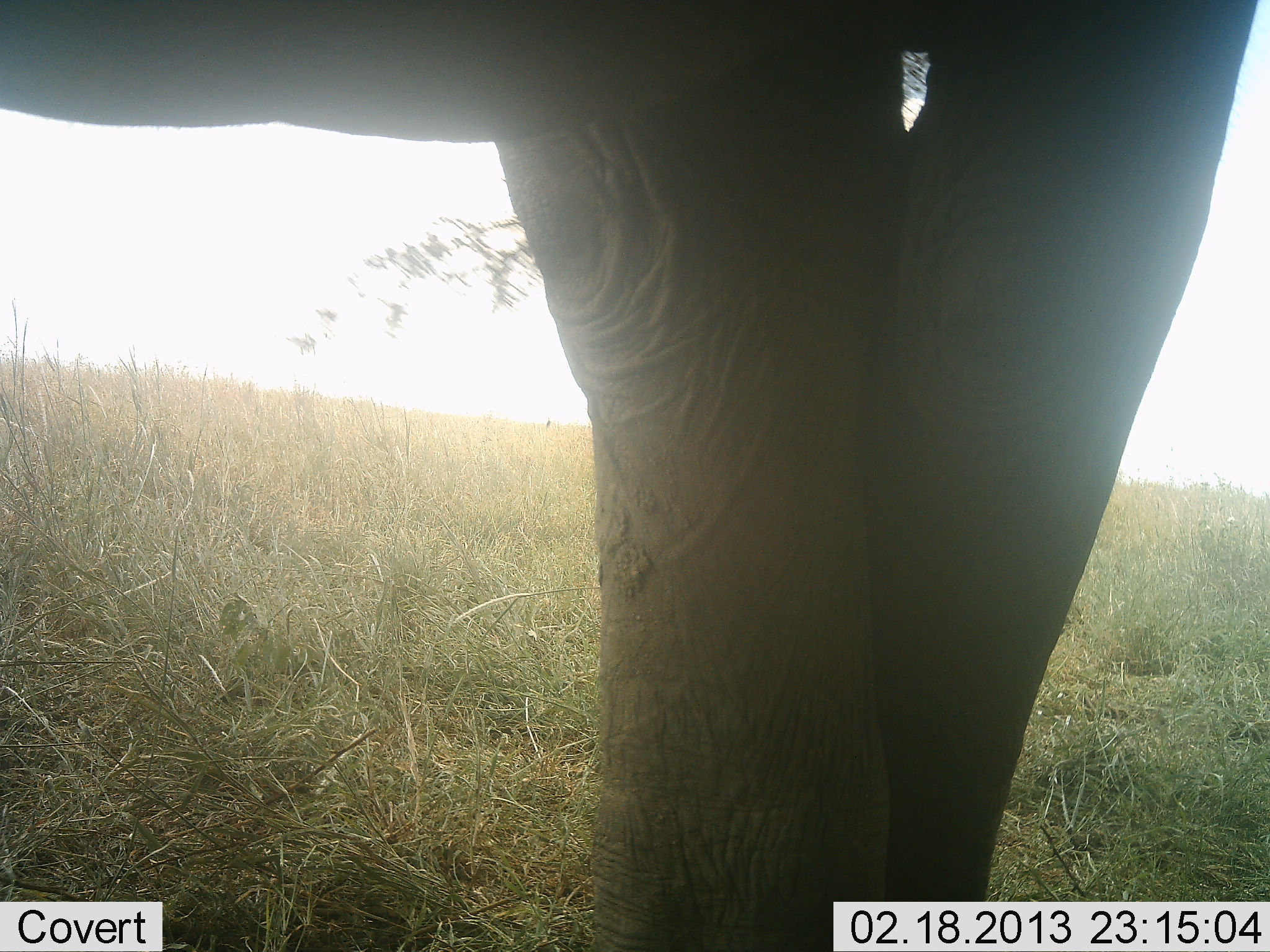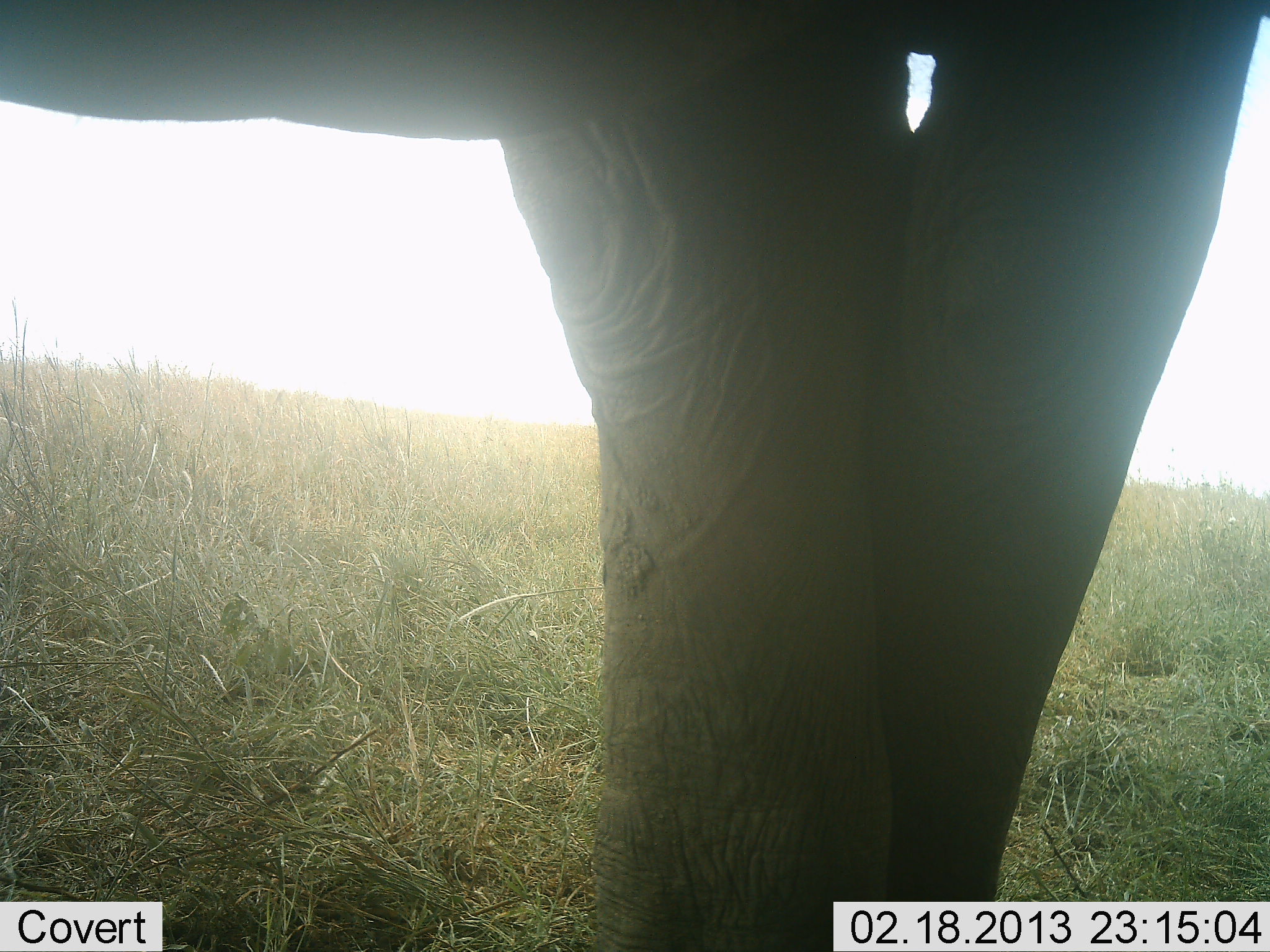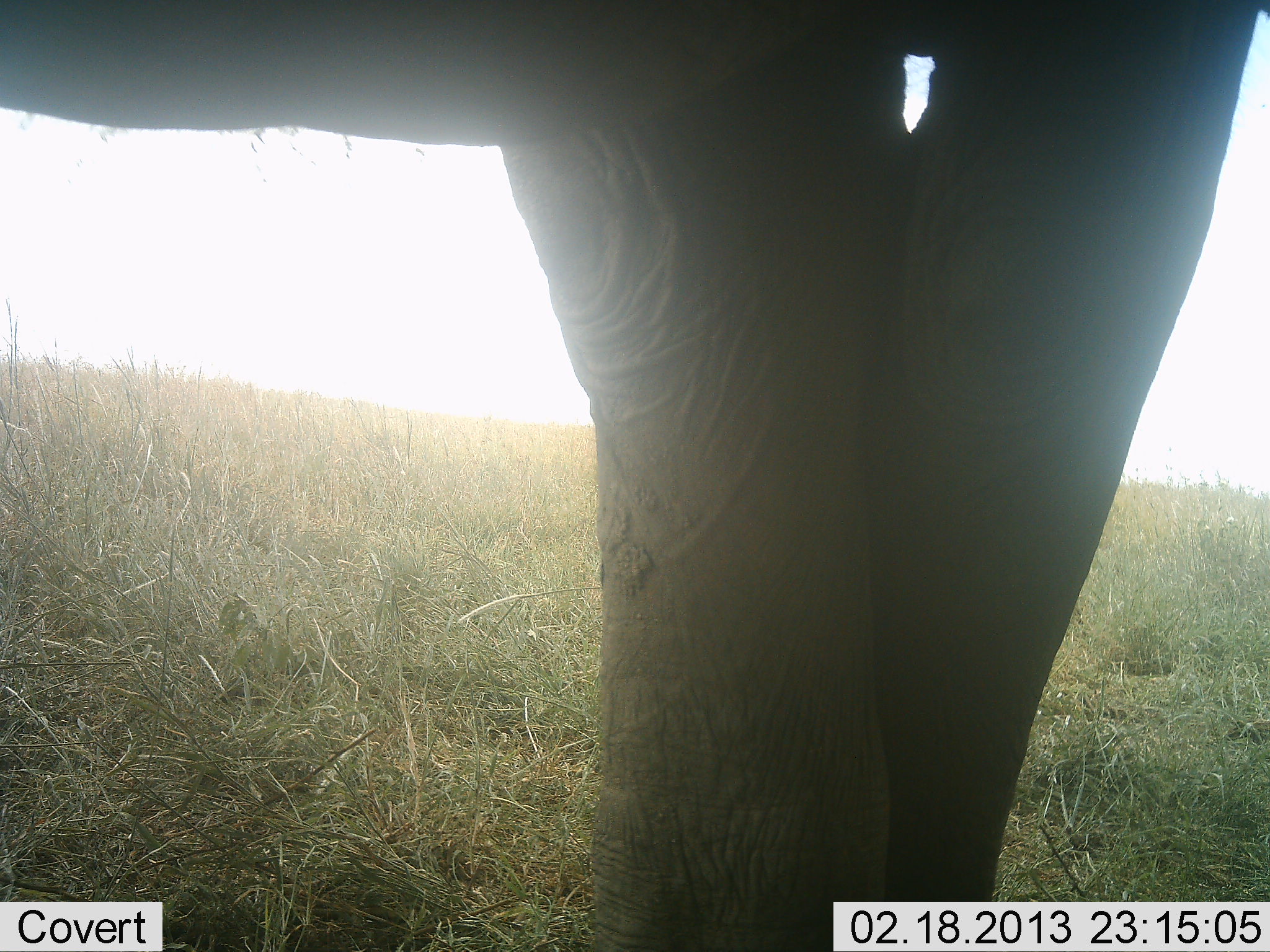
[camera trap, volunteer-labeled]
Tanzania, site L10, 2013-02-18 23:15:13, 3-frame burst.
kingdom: Animalia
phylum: Chordata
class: Mammalia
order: Proboscidea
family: Elephantidae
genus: Loxodonta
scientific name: Loxodonta africana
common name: african bush elephant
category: elephant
Elephant (african bush elephant) (Loxodonta africana), count 1. Behavior (volunteer vote fractions): standing 88%, resting 4%, moving 0%, interacting 0%. Young present (vote fraction): 0%. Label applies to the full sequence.